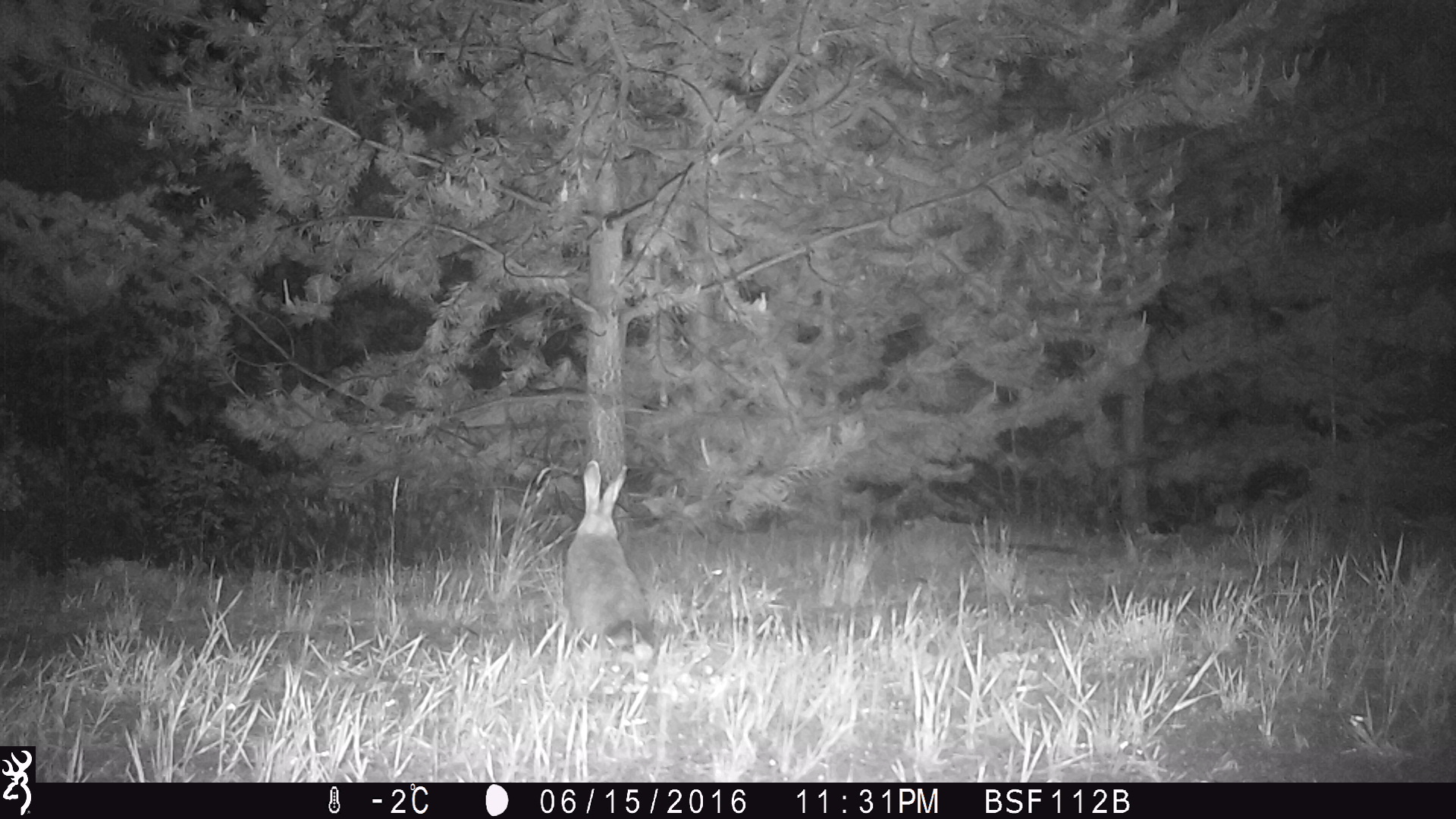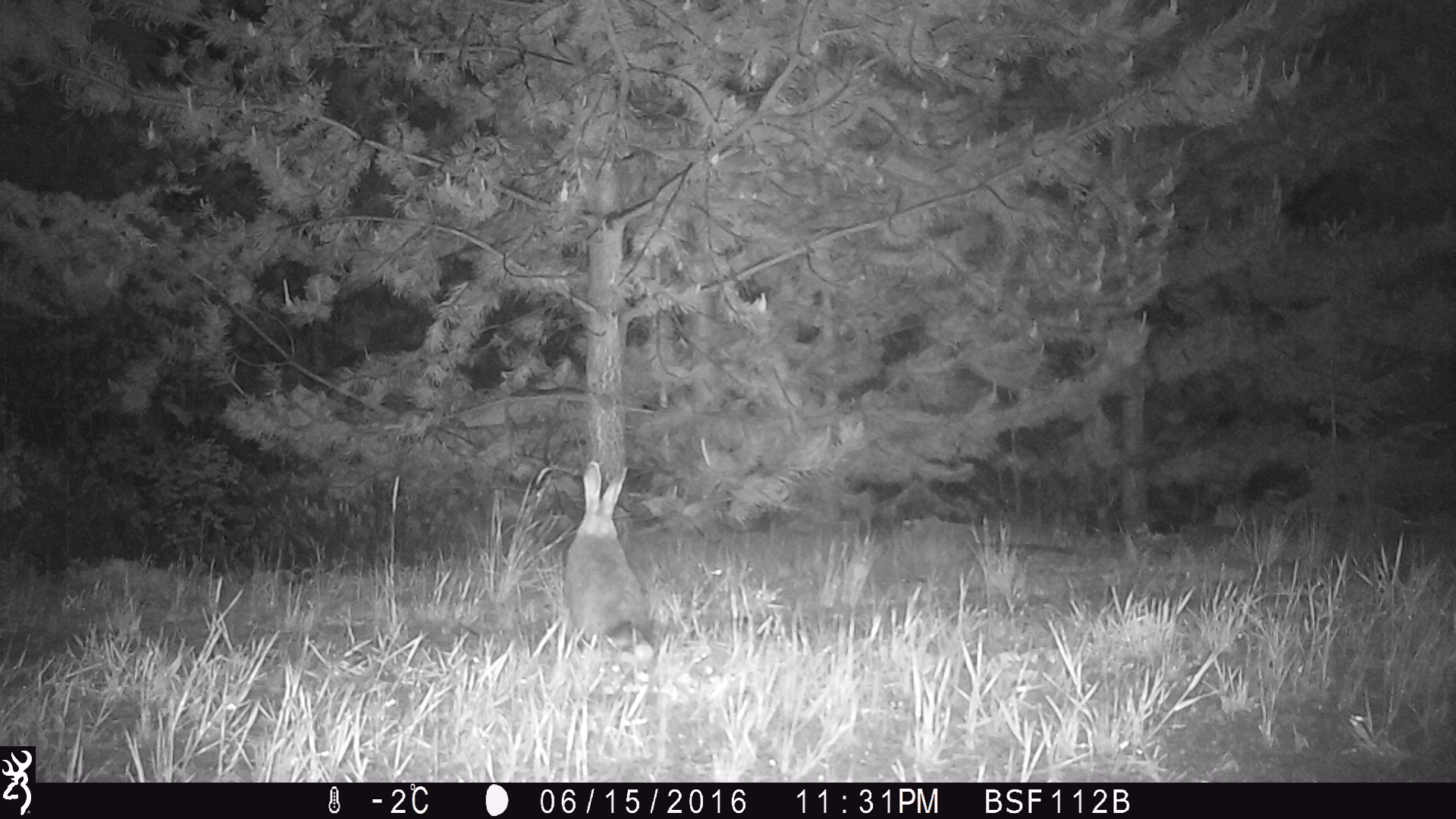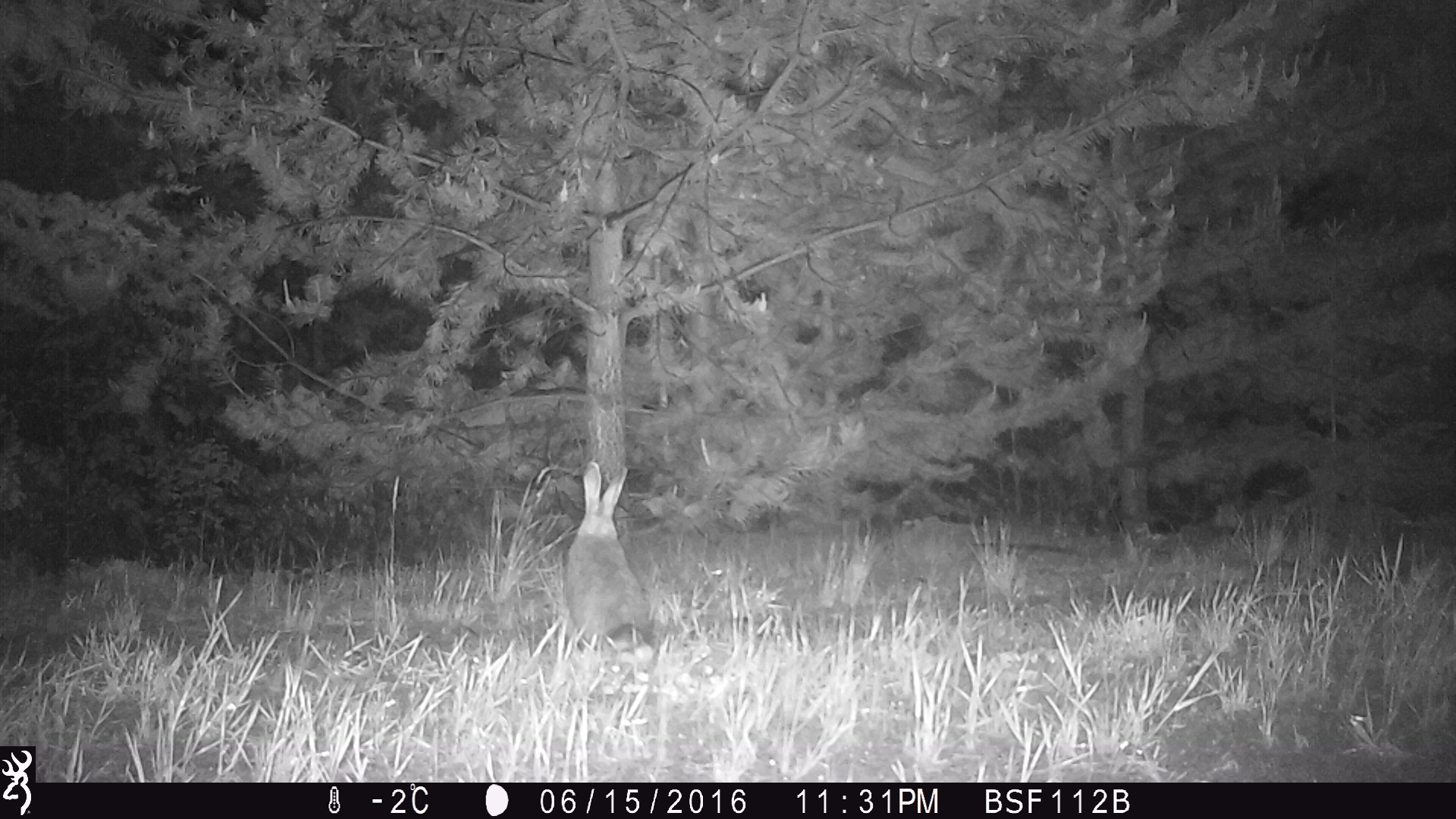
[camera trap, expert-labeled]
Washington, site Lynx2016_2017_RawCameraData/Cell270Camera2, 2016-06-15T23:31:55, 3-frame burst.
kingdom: Animalia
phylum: Chordata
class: Mammalia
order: Lagomorpha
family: Leporidae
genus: Lepus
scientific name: Lepus americanus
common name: snowshoe hare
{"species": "Lepus americanus (snowshoe hare)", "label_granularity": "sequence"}